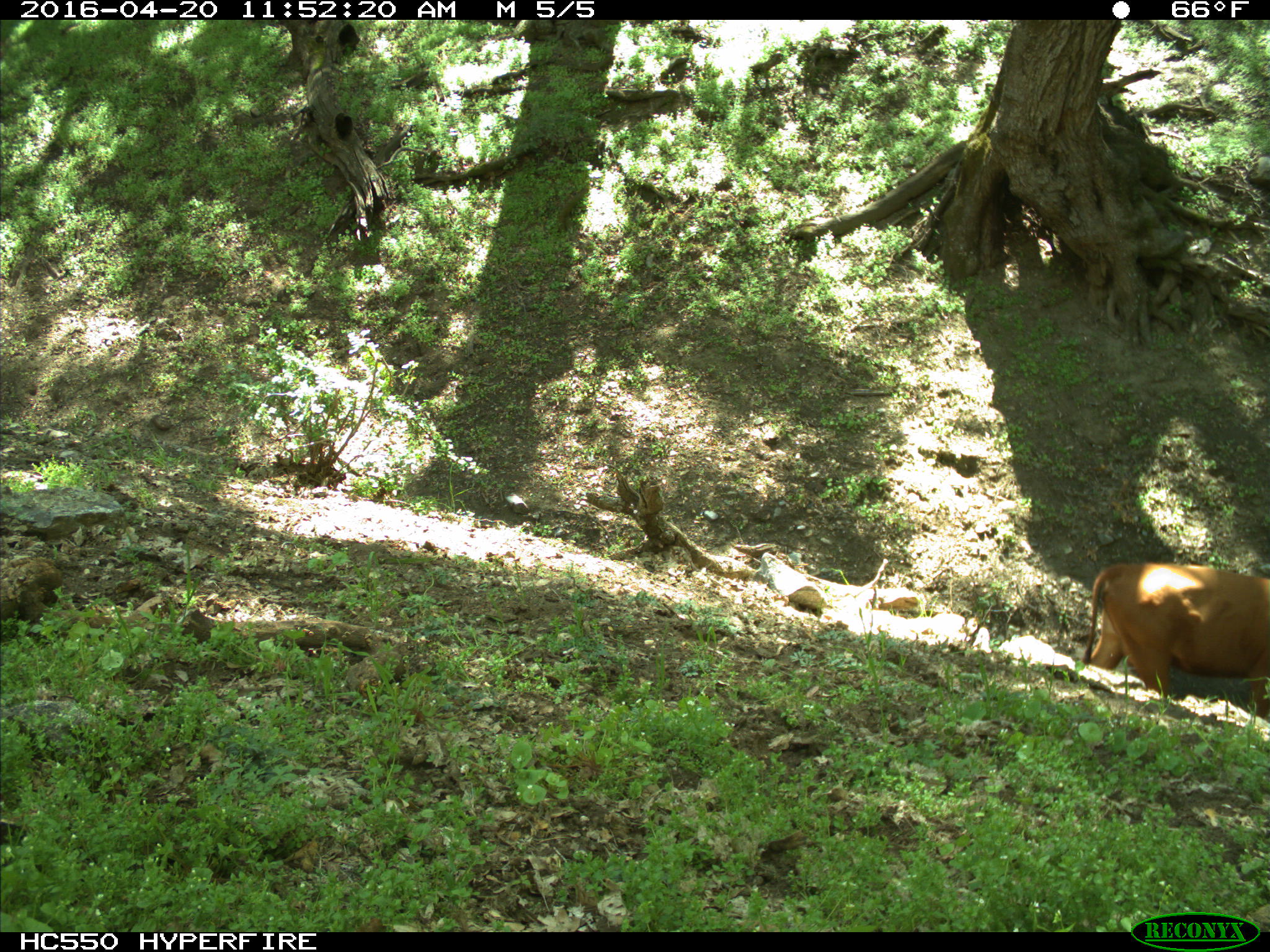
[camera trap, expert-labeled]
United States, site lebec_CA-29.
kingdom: Animalia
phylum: Chordata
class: Mammalia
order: Artiodactyla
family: Bovidae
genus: Bos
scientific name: Bos taurus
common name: domestic cow